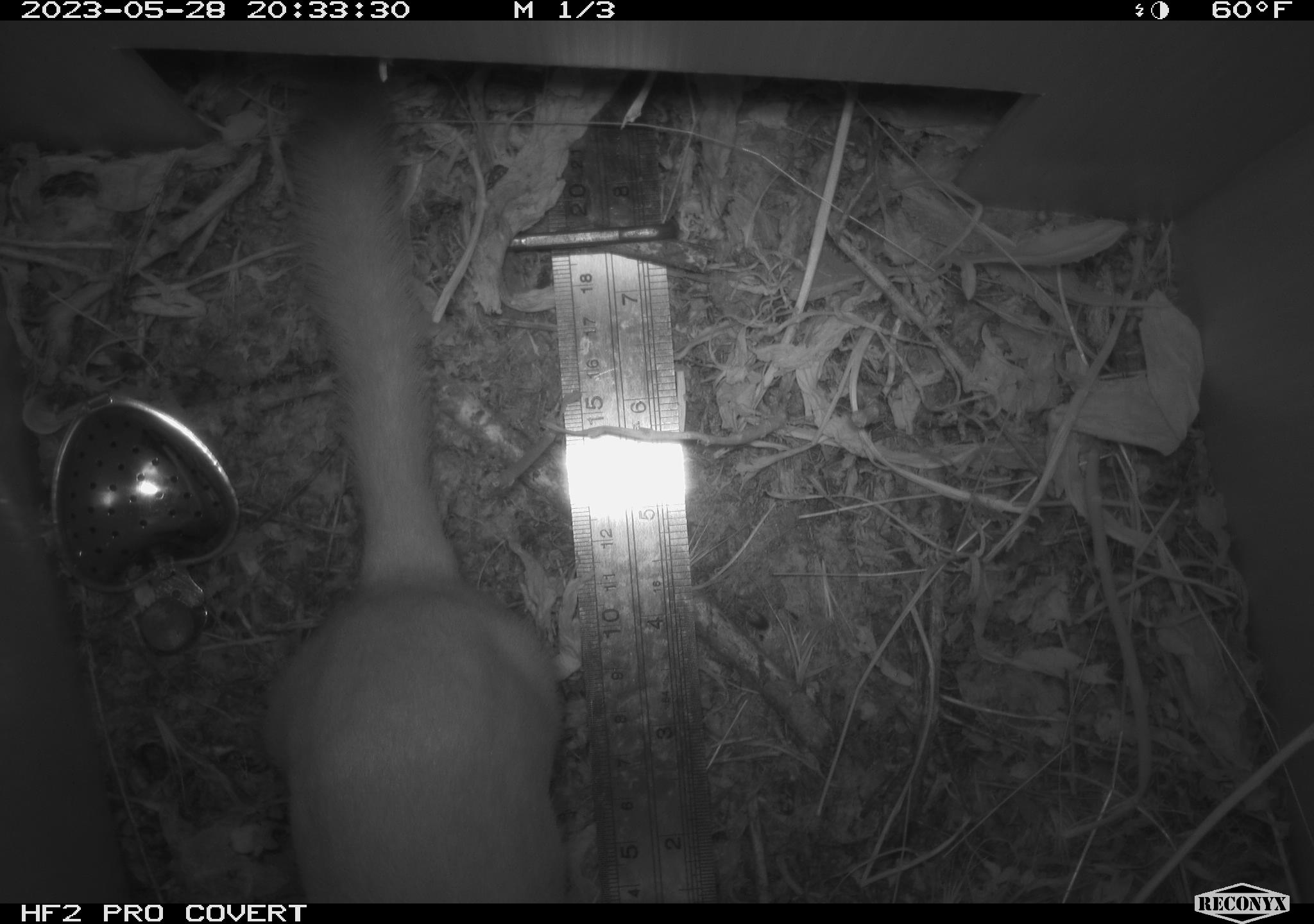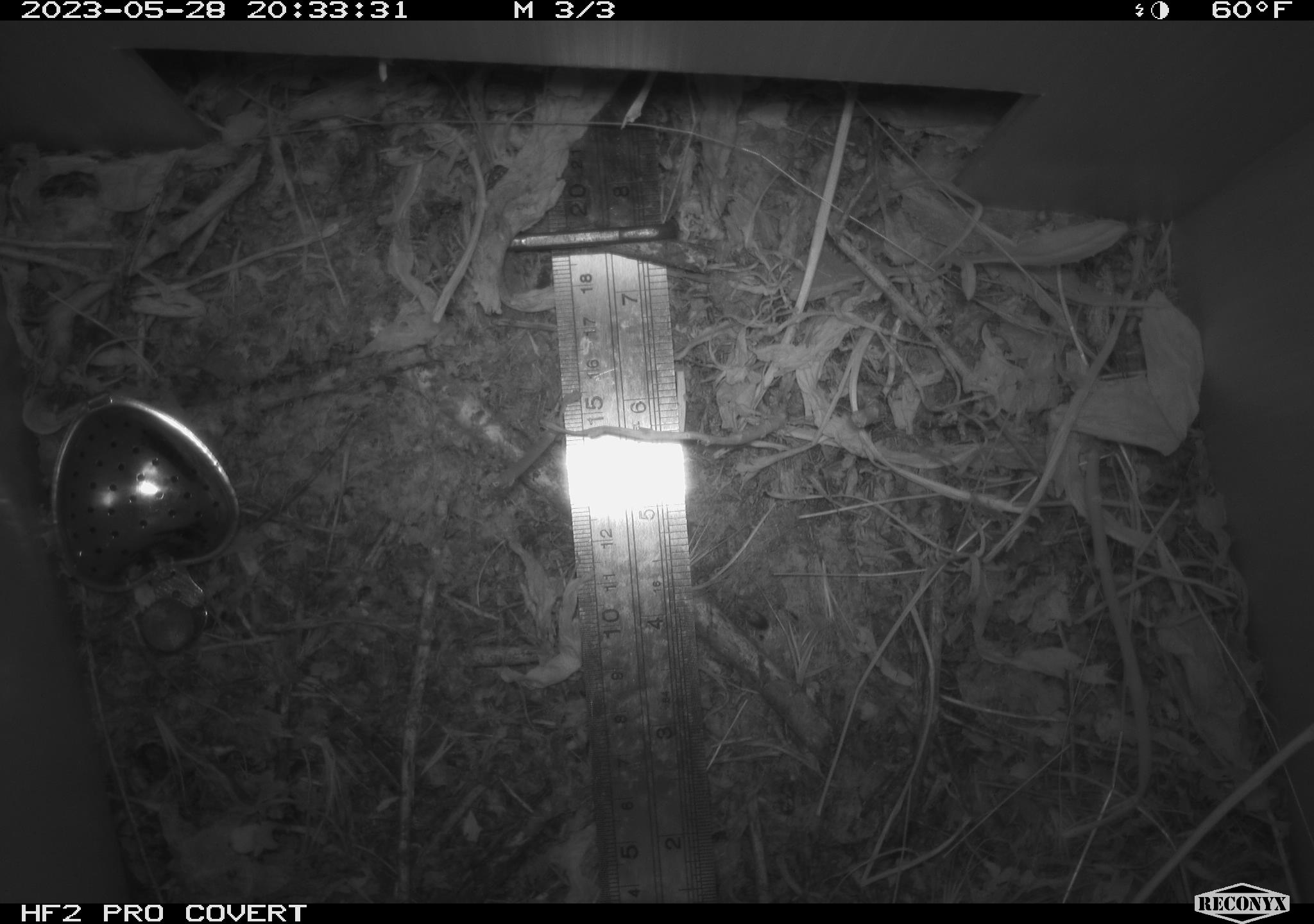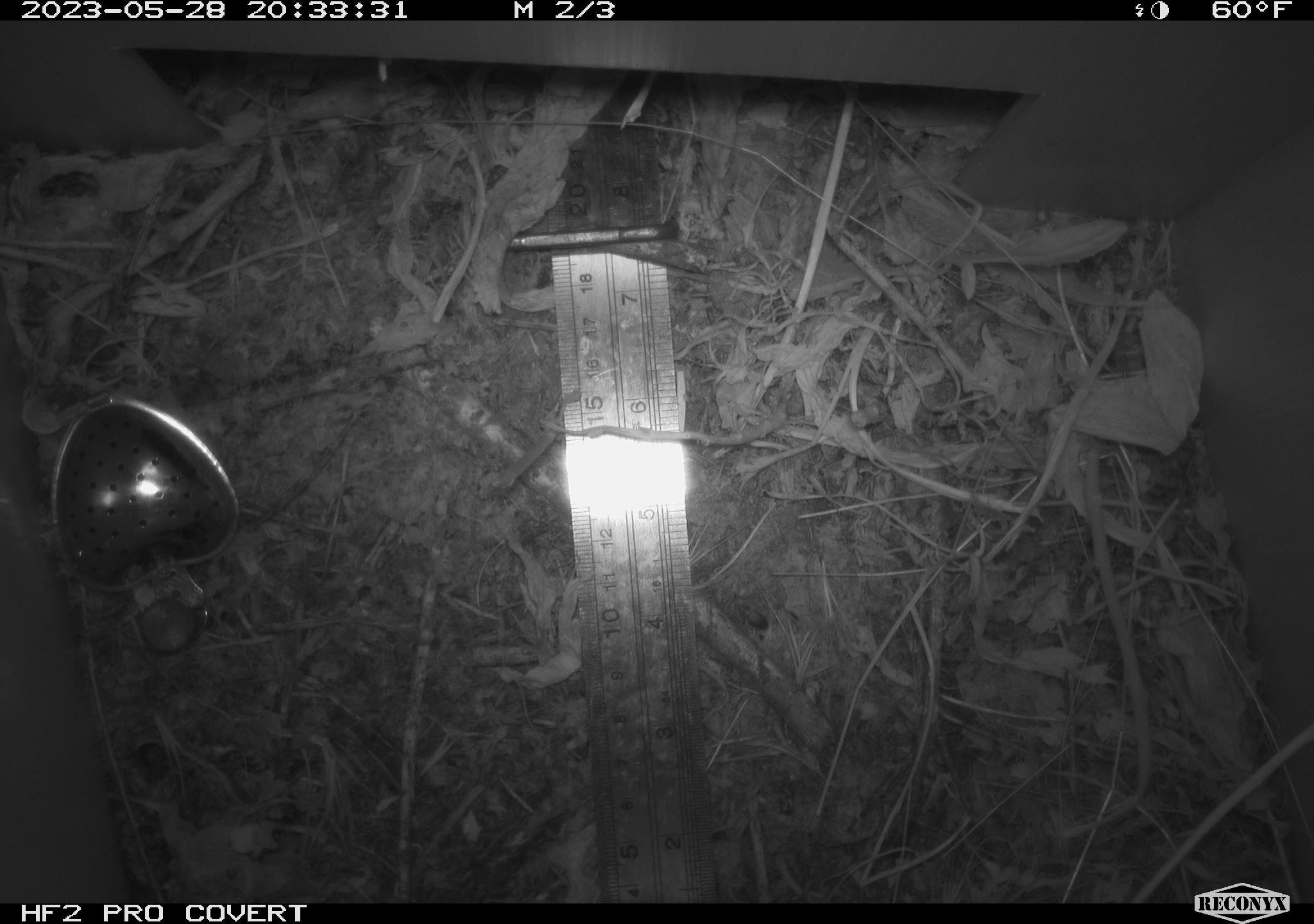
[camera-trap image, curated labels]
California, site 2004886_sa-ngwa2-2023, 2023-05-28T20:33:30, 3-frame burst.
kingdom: Animalia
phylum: Chordata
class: Mammalia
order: Carnivora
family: Mustelidae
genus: Neogale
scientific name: Neogale frenata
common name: long-tailed weasel